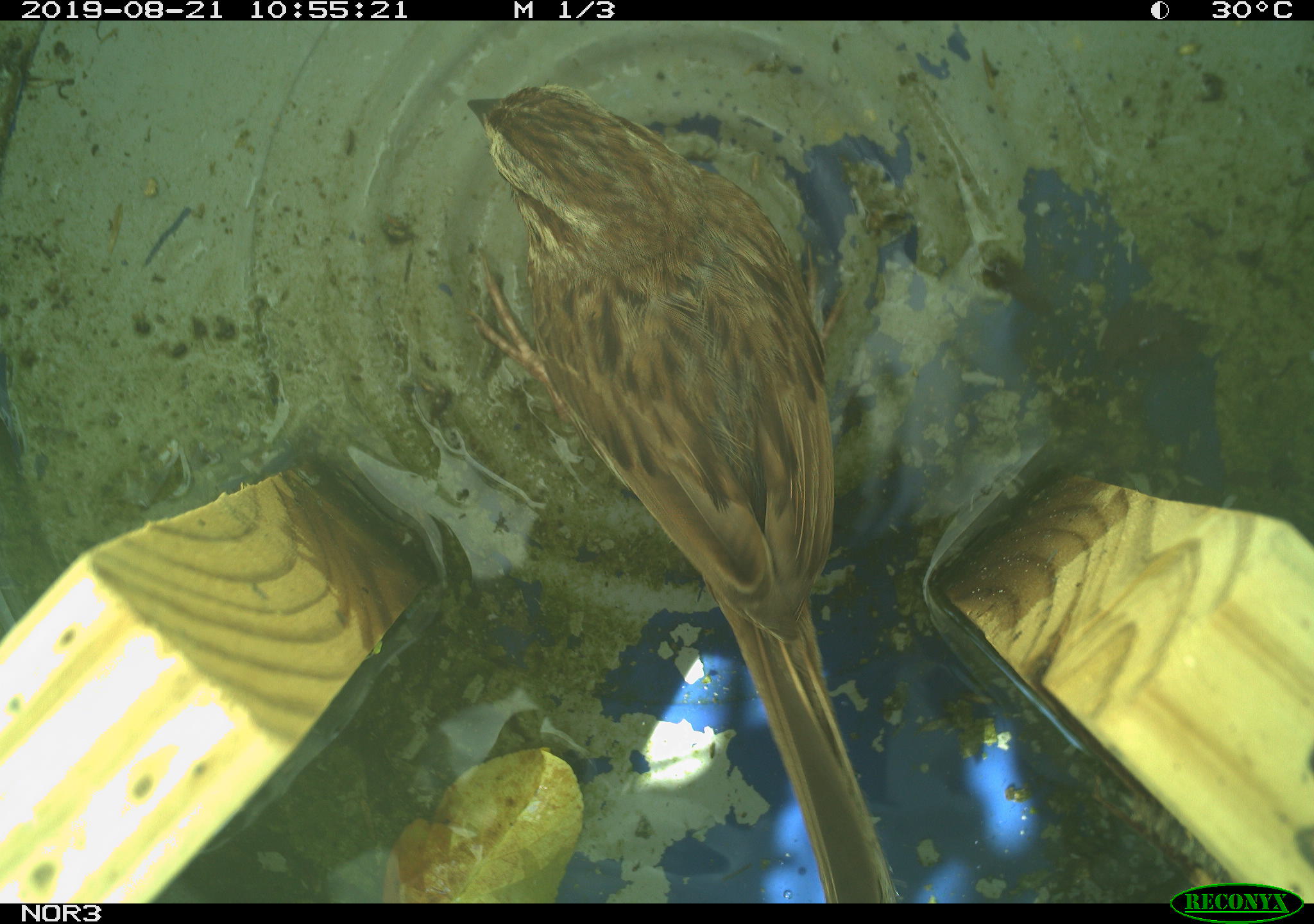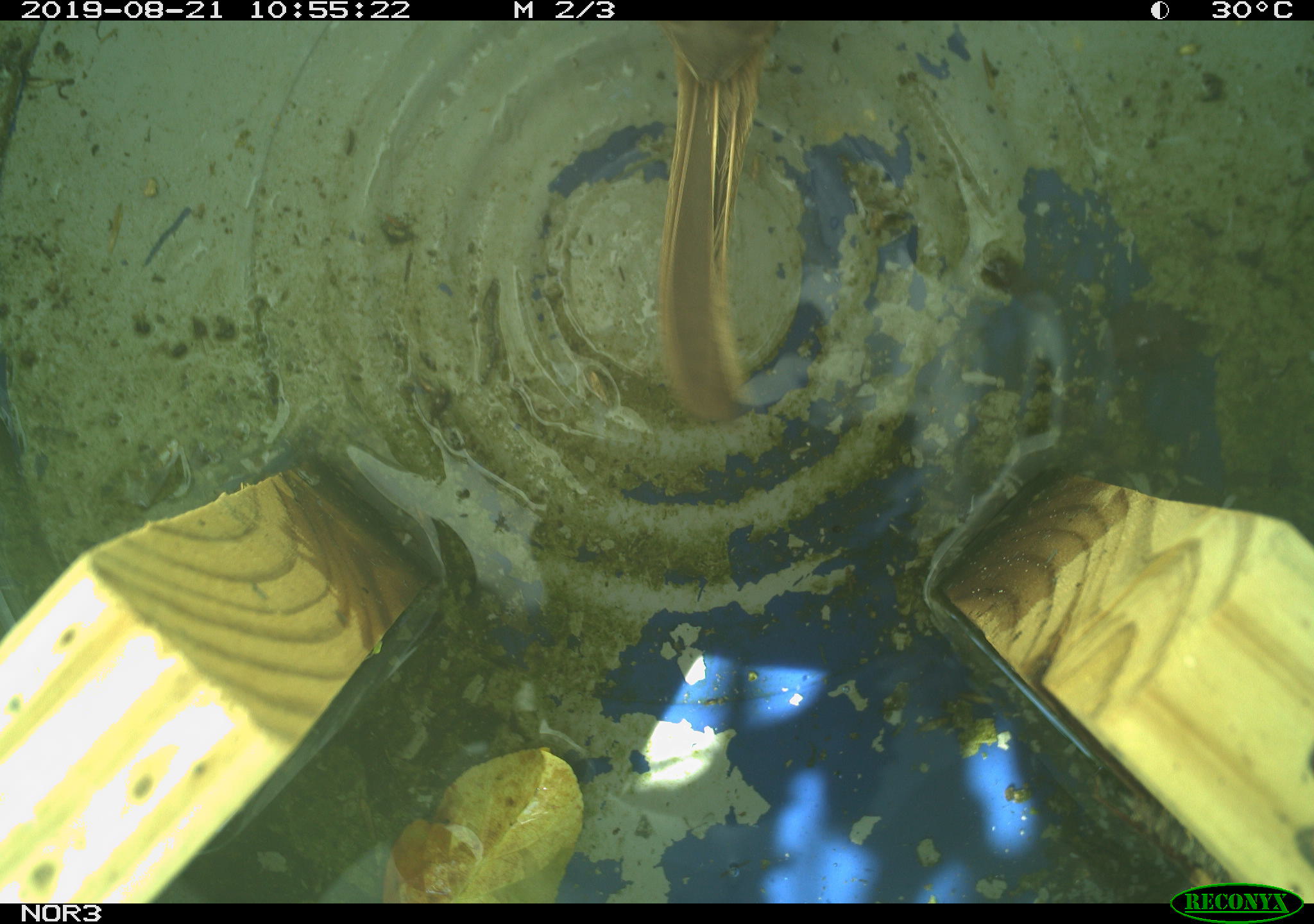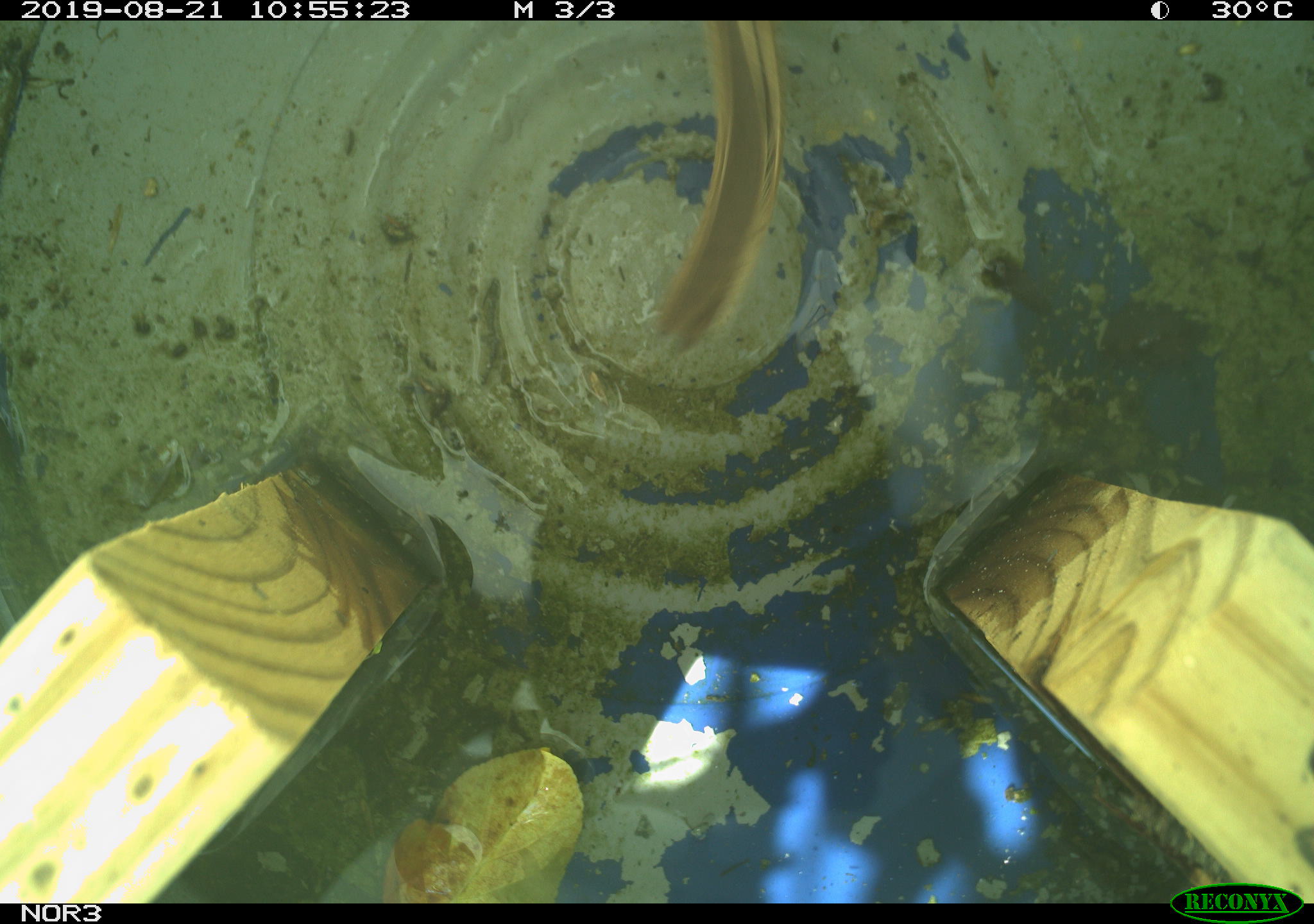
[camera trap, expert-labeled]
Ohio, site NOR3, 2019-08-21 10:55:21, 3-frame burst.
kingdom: Animalia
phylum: Chordata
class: Aves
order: Passeriformes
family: Passerellidae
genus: Melospiza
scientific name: Melospiza melodia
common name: song sparrow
Song sparrow (Melospiza melodia).